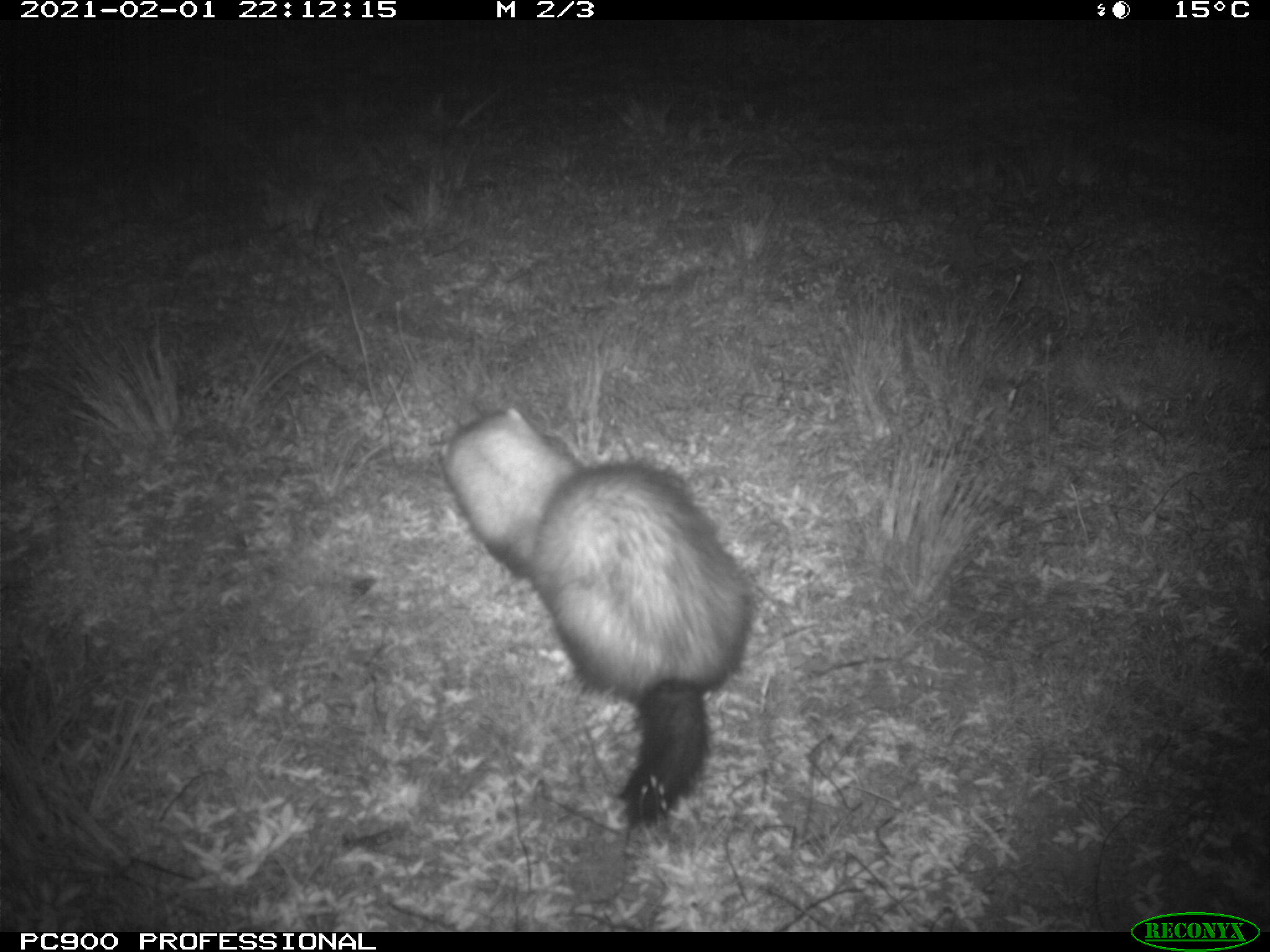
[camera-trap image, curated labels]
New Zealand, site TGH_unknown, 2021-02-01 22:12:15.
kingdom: Animalia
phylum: Chordata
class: Mammalia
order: Carnivora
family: Mustelidae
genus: Mustela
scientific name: Mustela furo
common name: ferret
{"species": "ferret (Mustela furo)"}